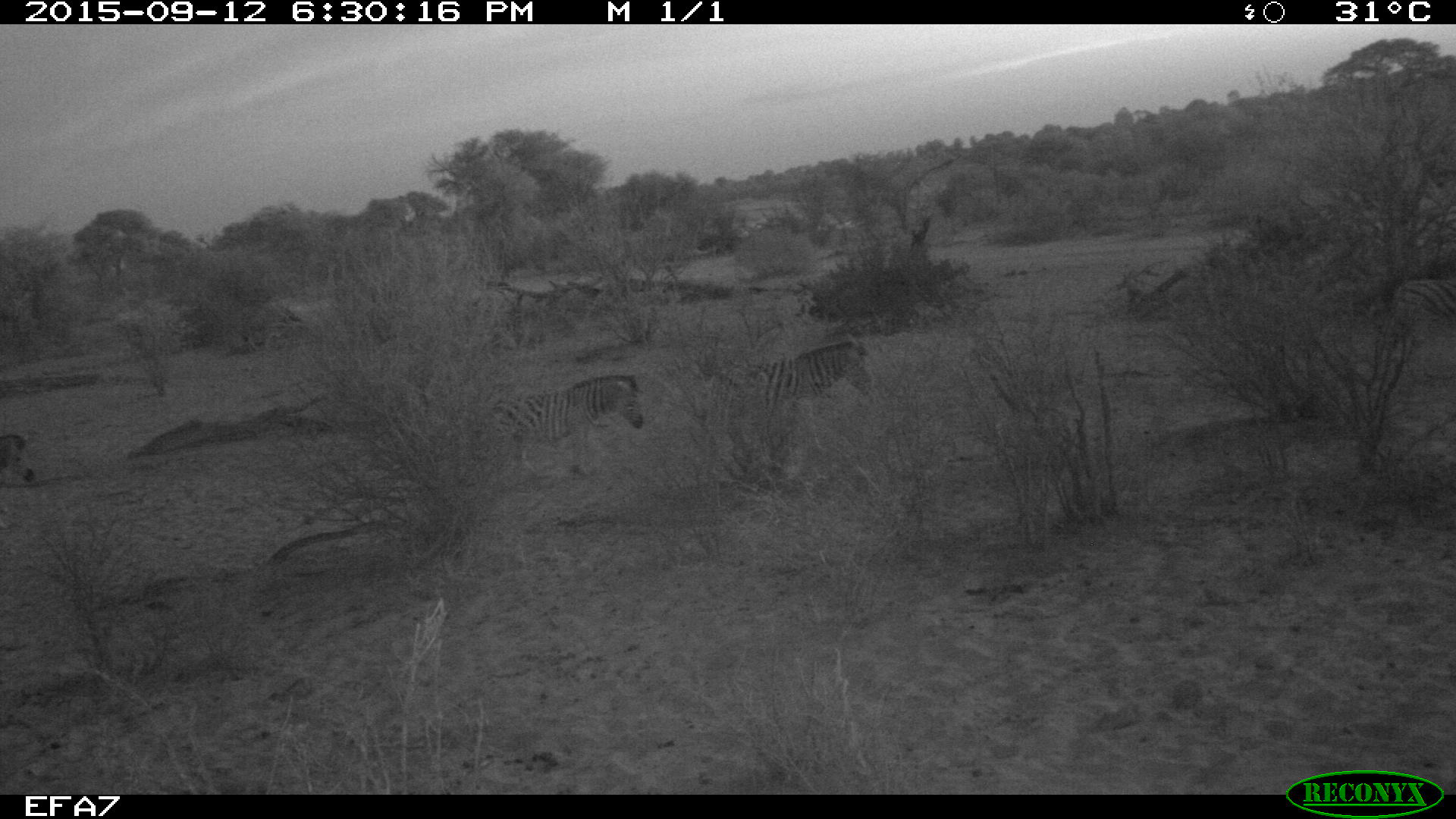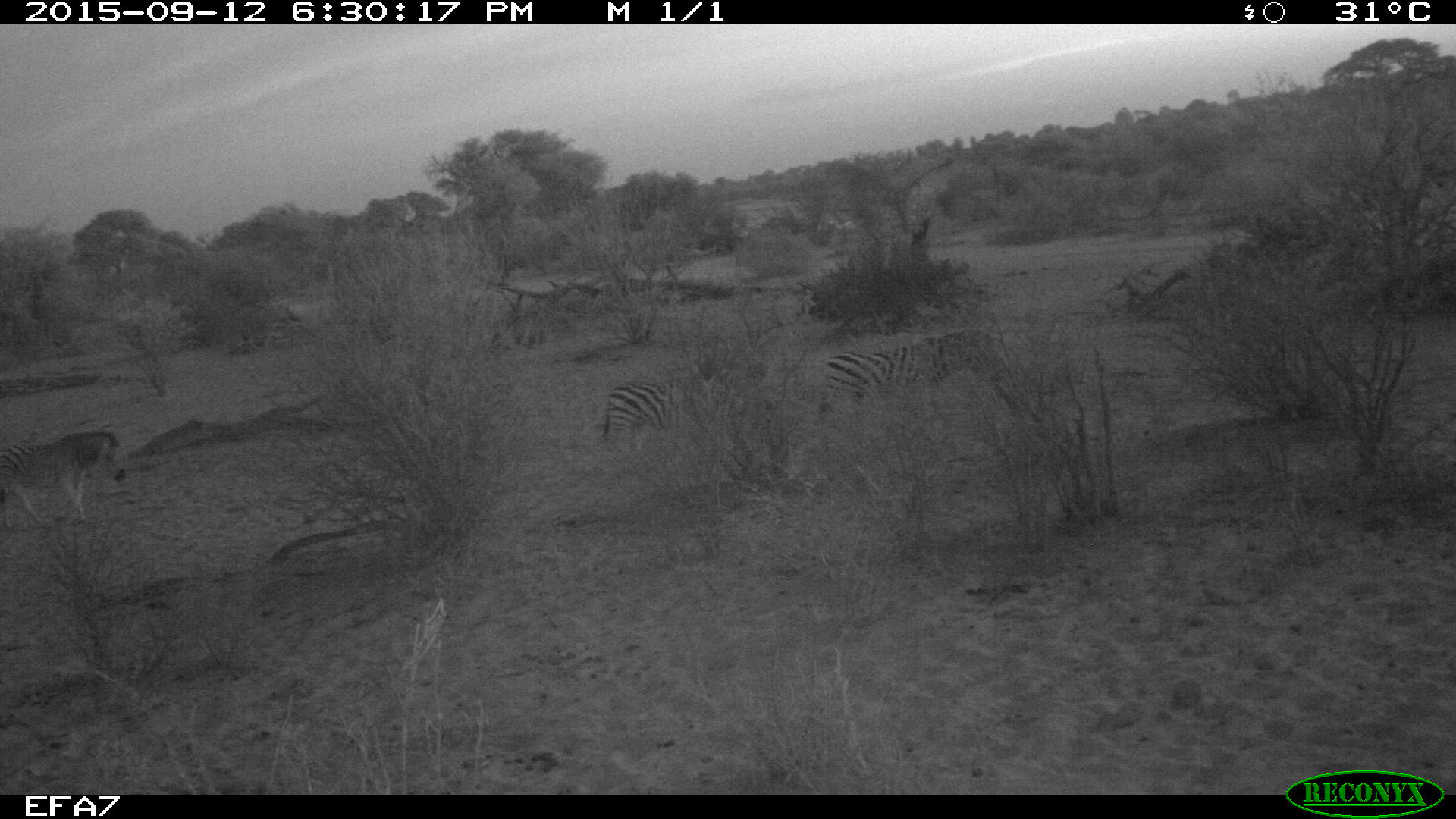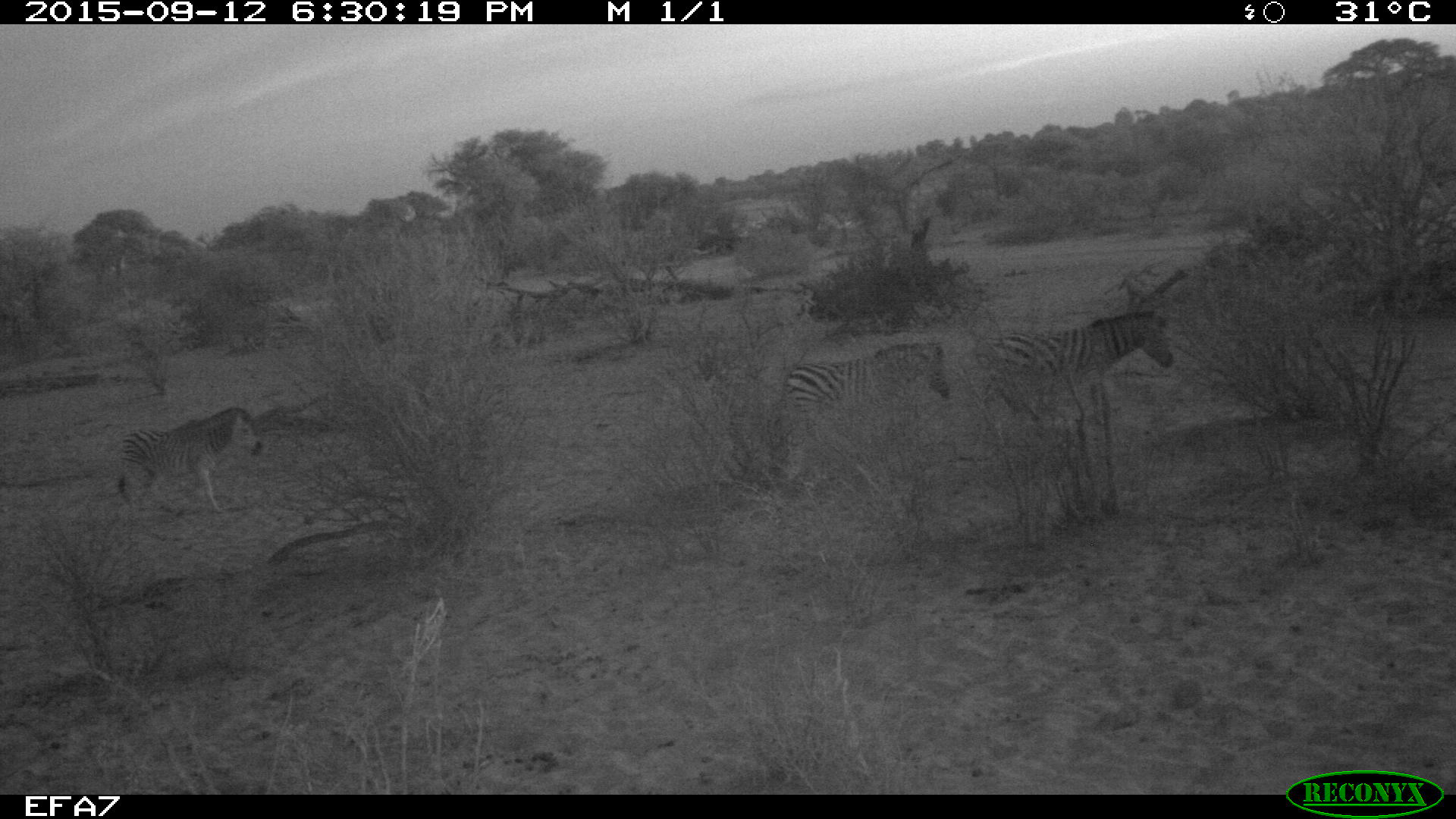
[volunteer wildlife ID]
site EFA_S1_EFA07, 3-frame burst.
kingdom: Animalia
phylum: Chordata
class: Mammalia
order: Perissodactyla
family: Equidae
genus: Equus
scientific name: Equus quagga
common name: plains zebra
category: zebraplains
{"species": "zebraplains (plains zebra) (Equus quagga)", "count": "3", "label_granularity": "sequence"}